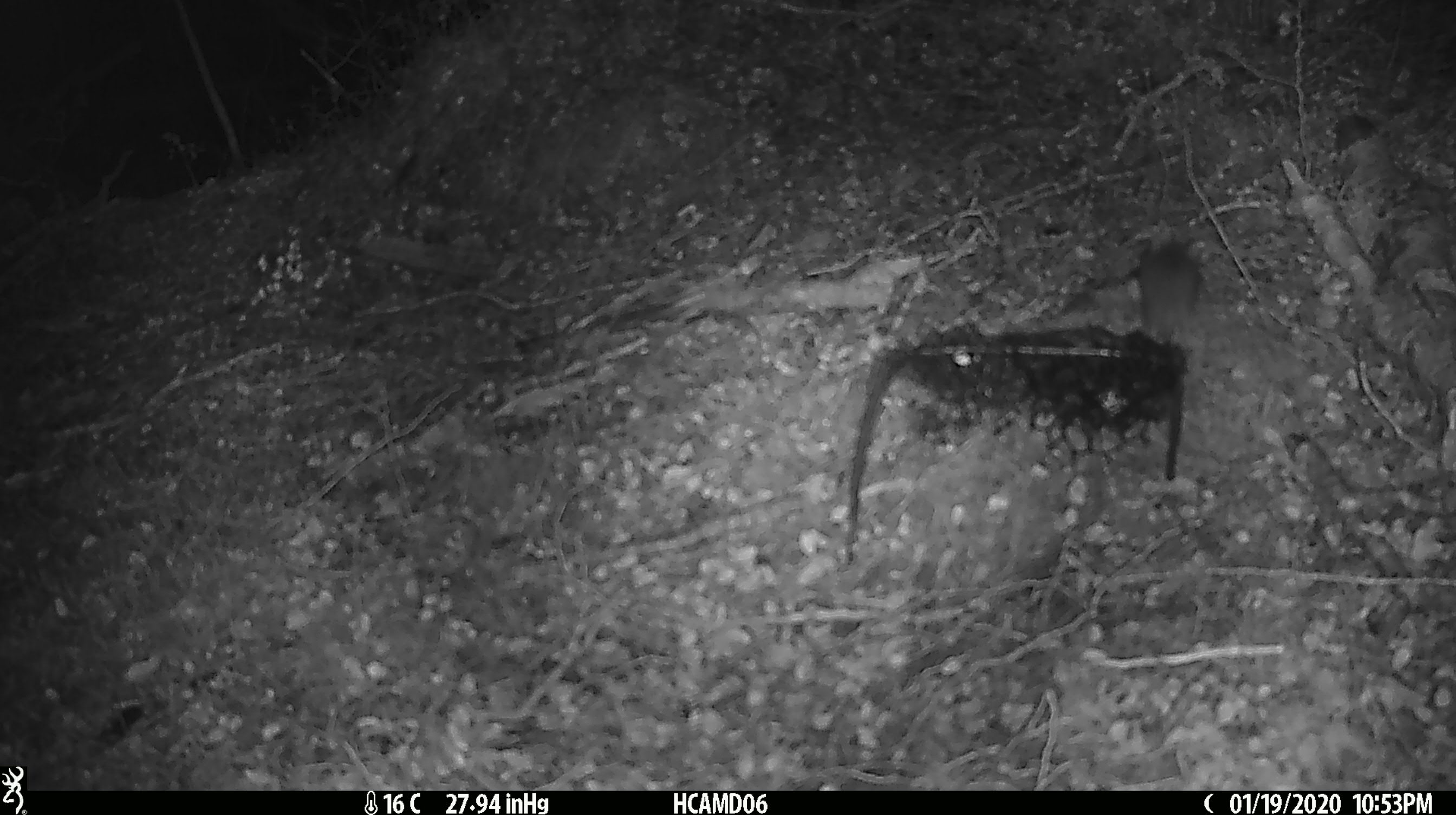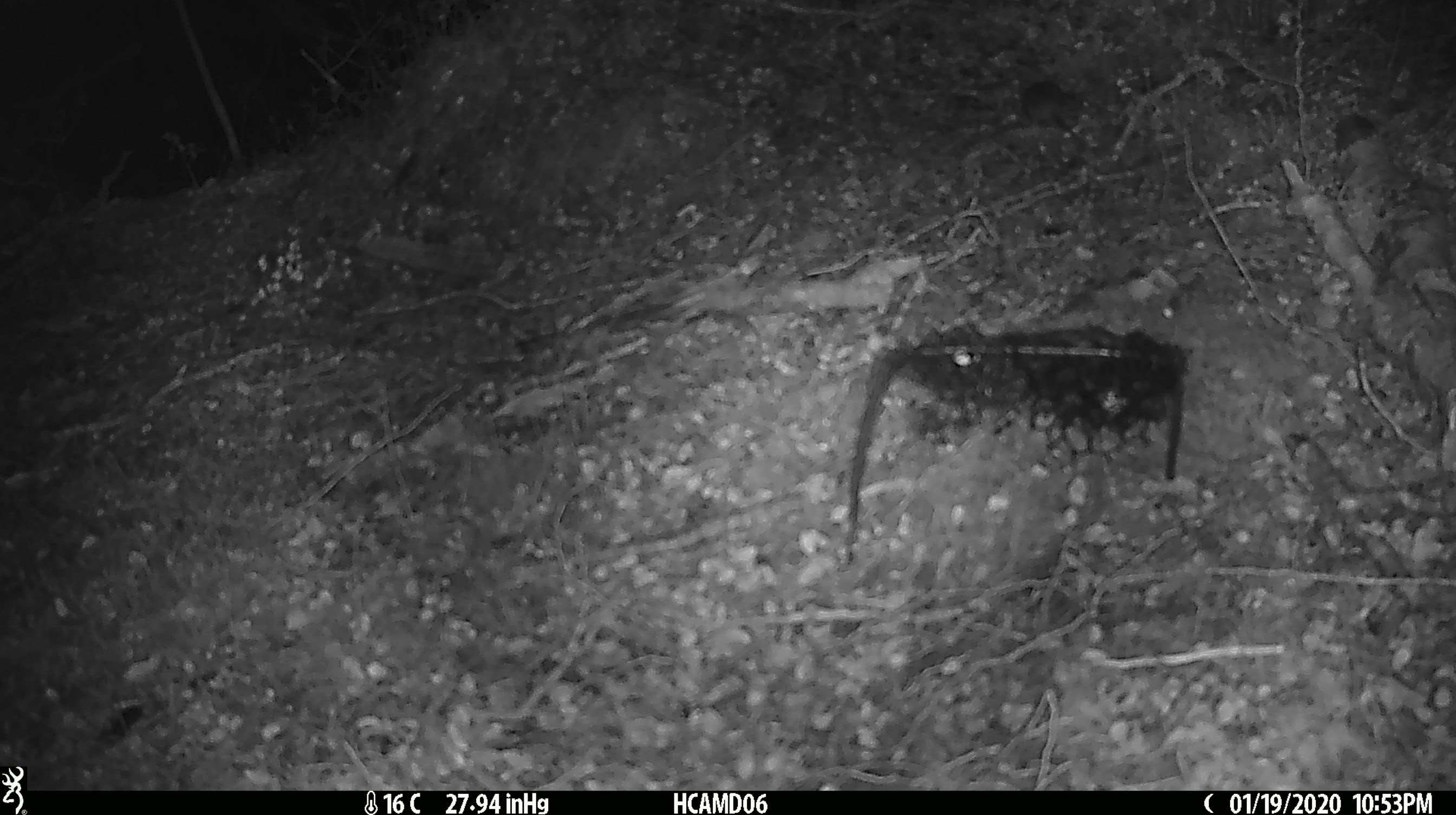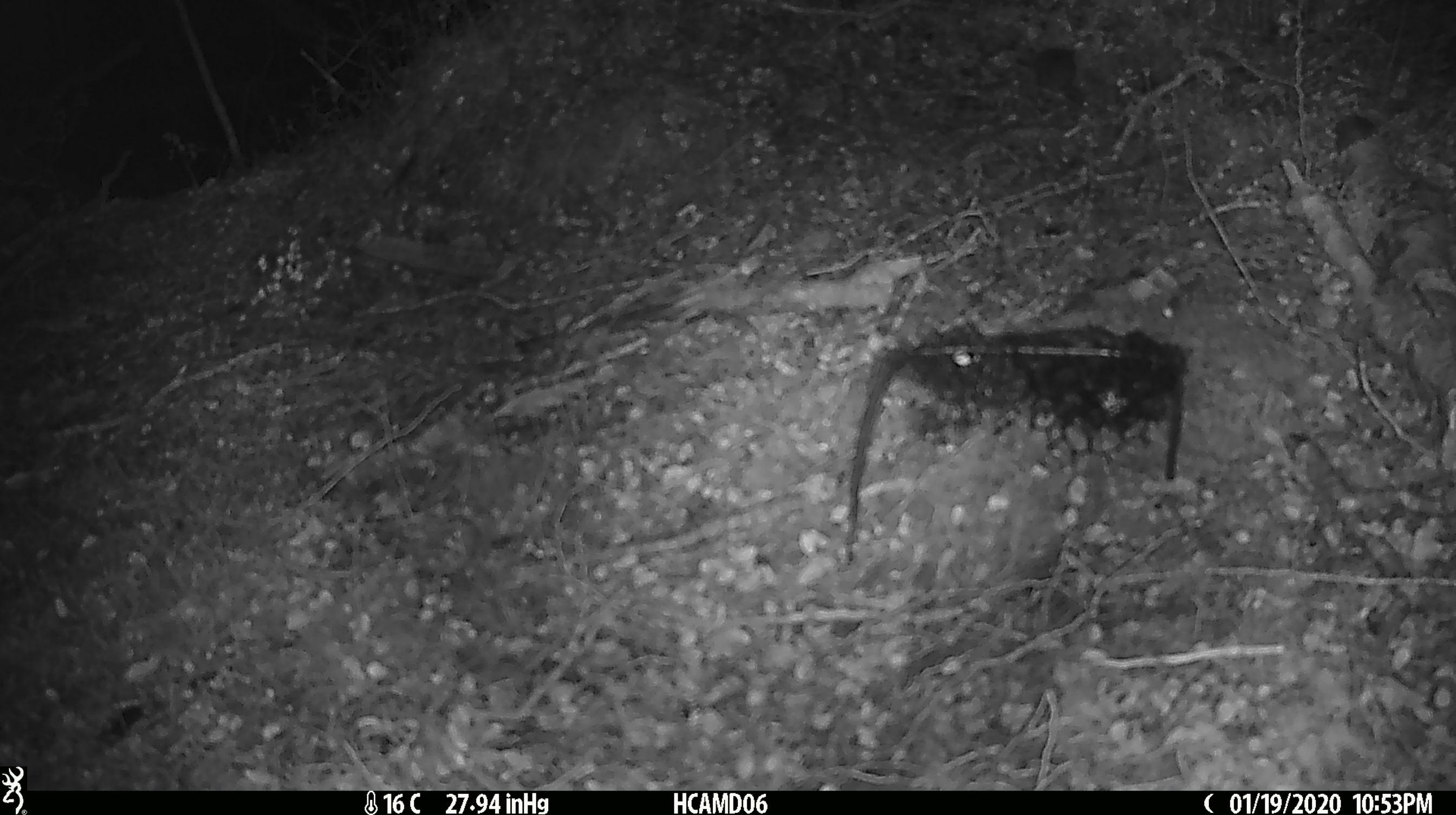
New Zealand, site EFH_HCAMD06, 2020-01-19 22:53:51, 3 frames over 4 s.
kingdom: Animalia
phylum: Chordata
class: Mammalia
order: Rodentia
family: Muridae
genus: Mus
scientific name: Mus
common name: mouse